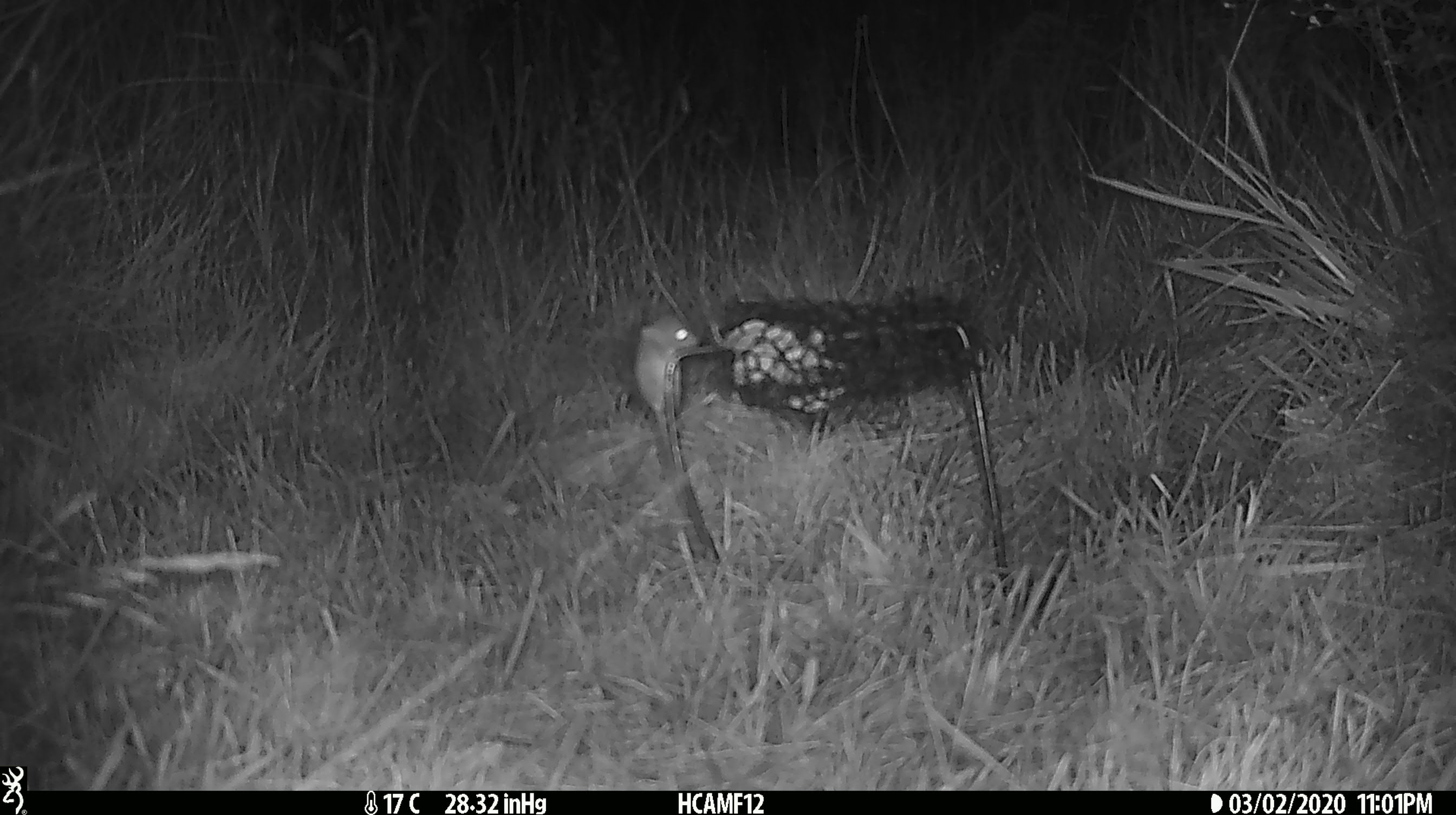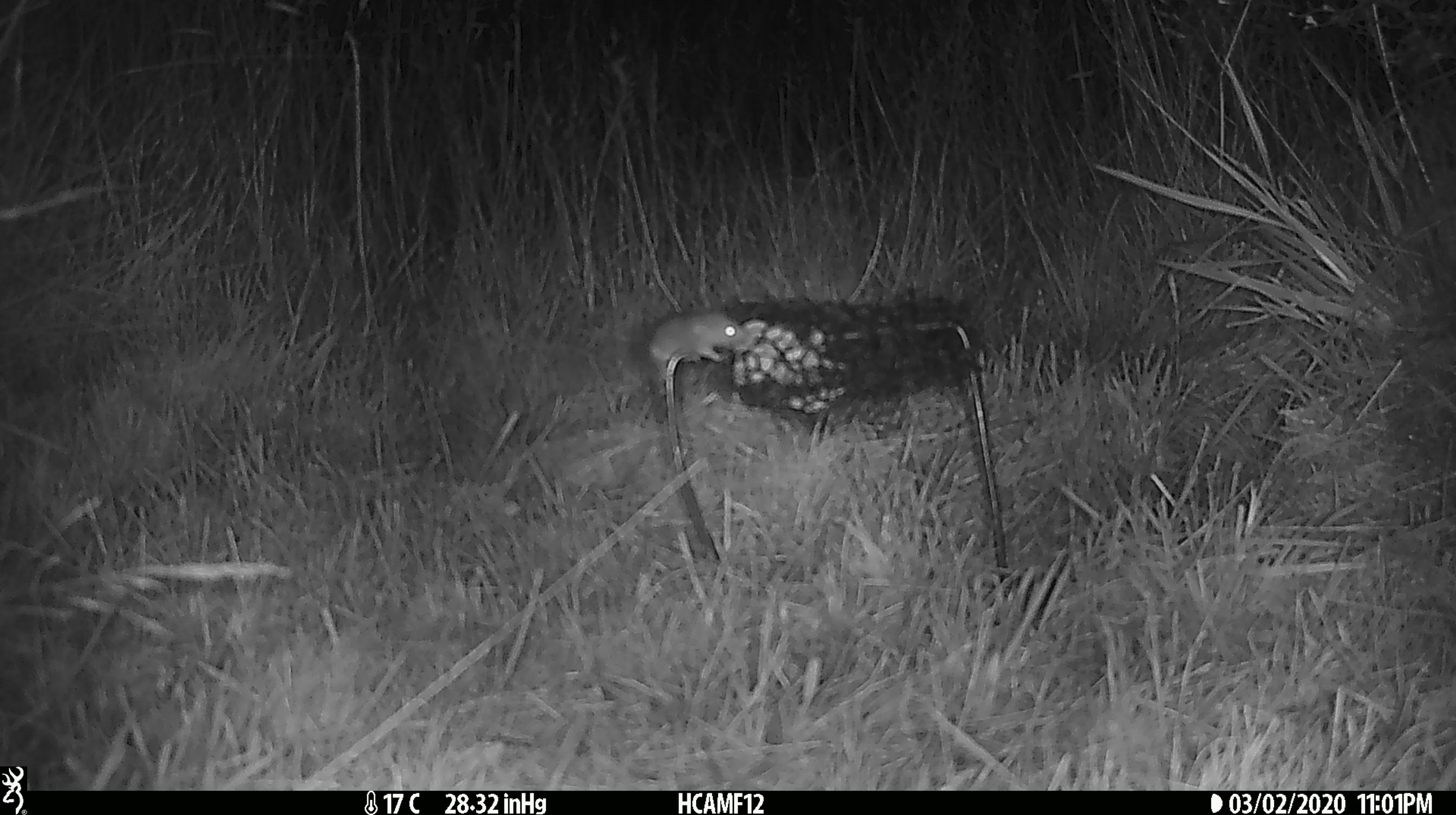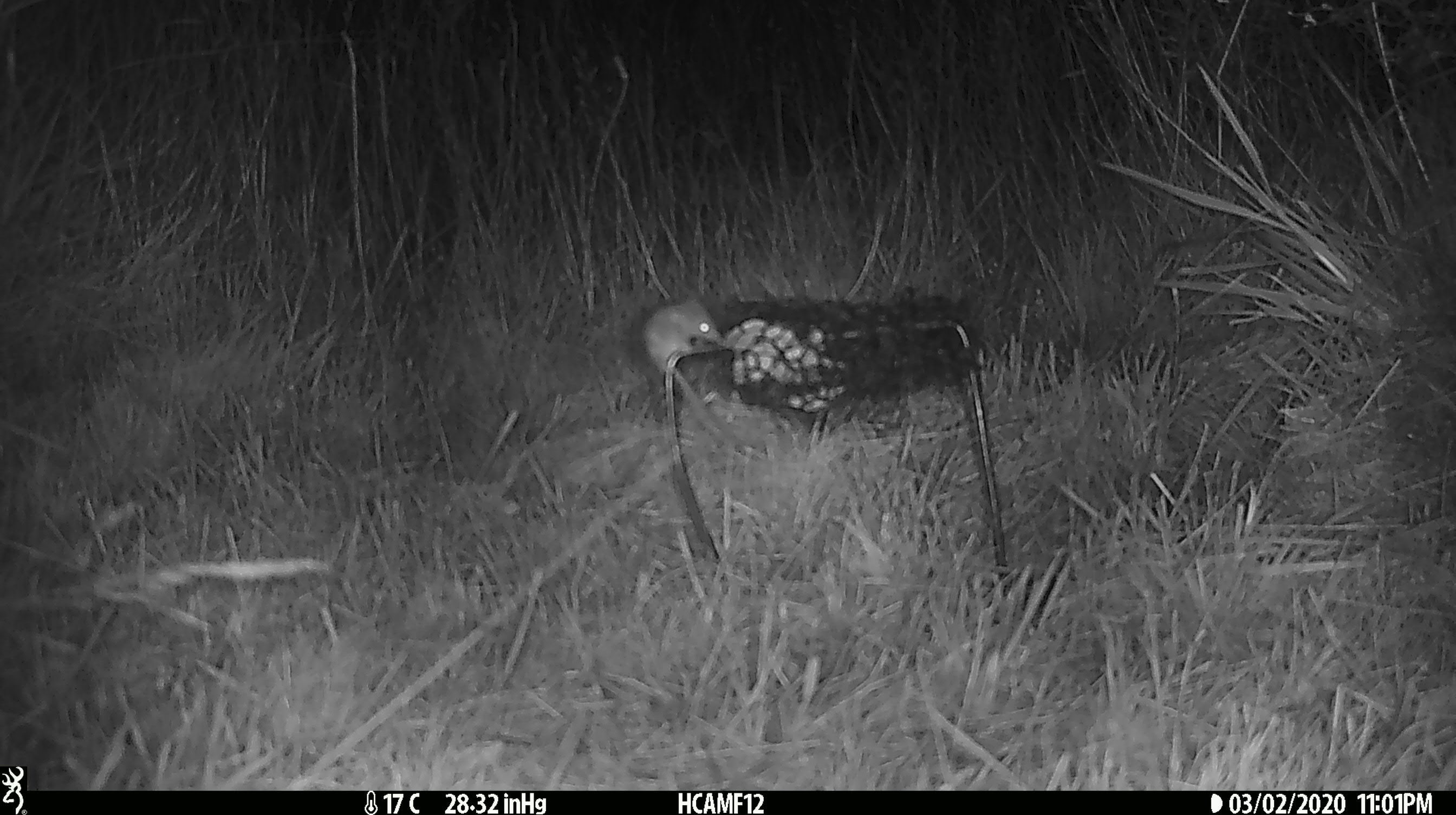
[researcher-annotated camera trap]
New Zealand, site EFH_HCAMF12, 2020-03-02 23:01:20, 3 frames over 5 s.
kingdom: Animalia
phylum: Chordata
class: Mammalia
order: Rodentia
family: Muridae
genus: Mus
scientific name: Mus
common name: mouse